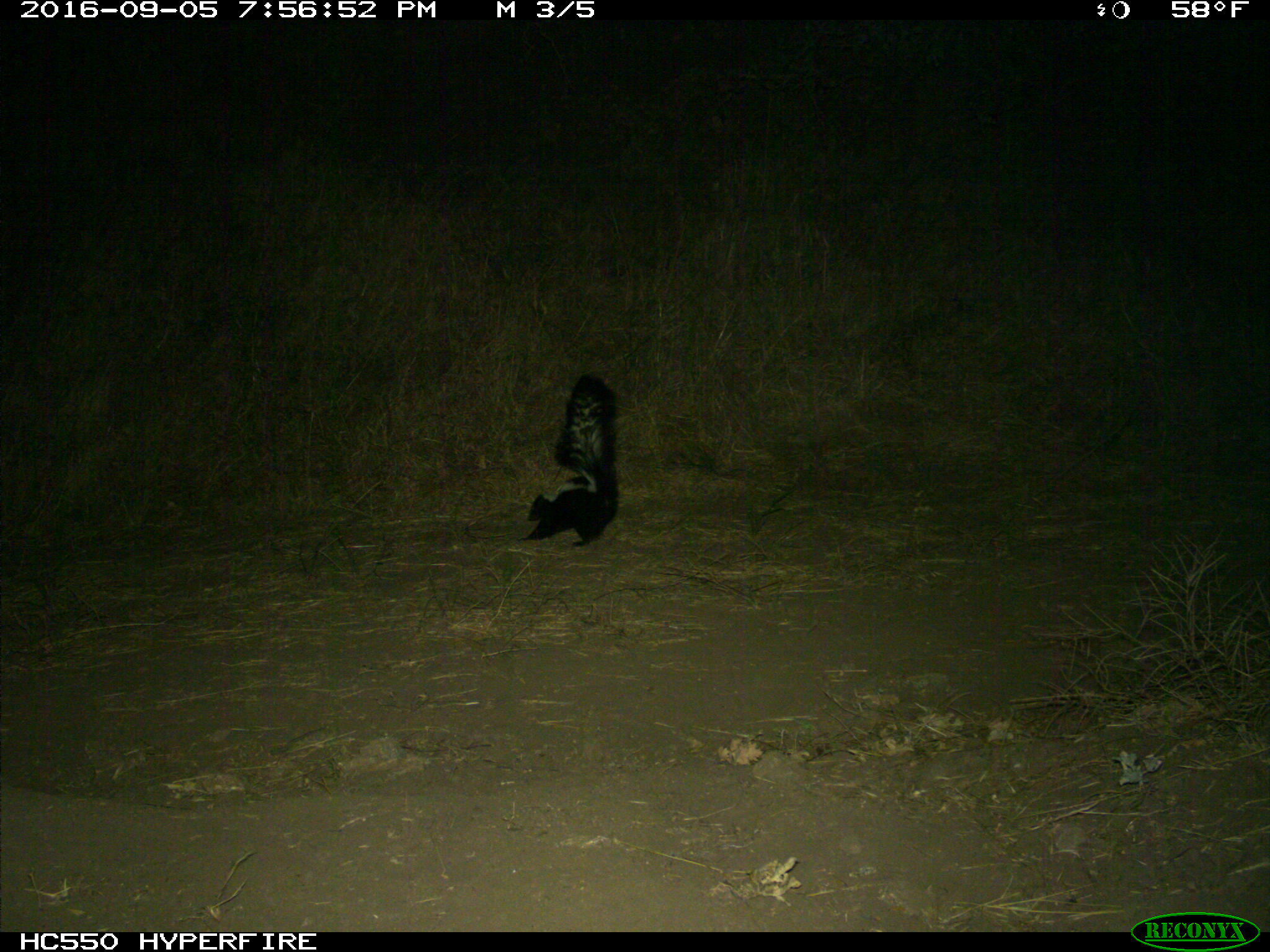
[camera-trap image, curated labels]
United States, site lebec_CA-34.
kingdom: Animalia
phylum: Chordata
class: Mammalia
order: Carnivora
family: Mephitidae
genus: Mephitis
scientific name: Mephitis mephitis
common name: striped skunk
Mephitis mephitis (striped skunk).